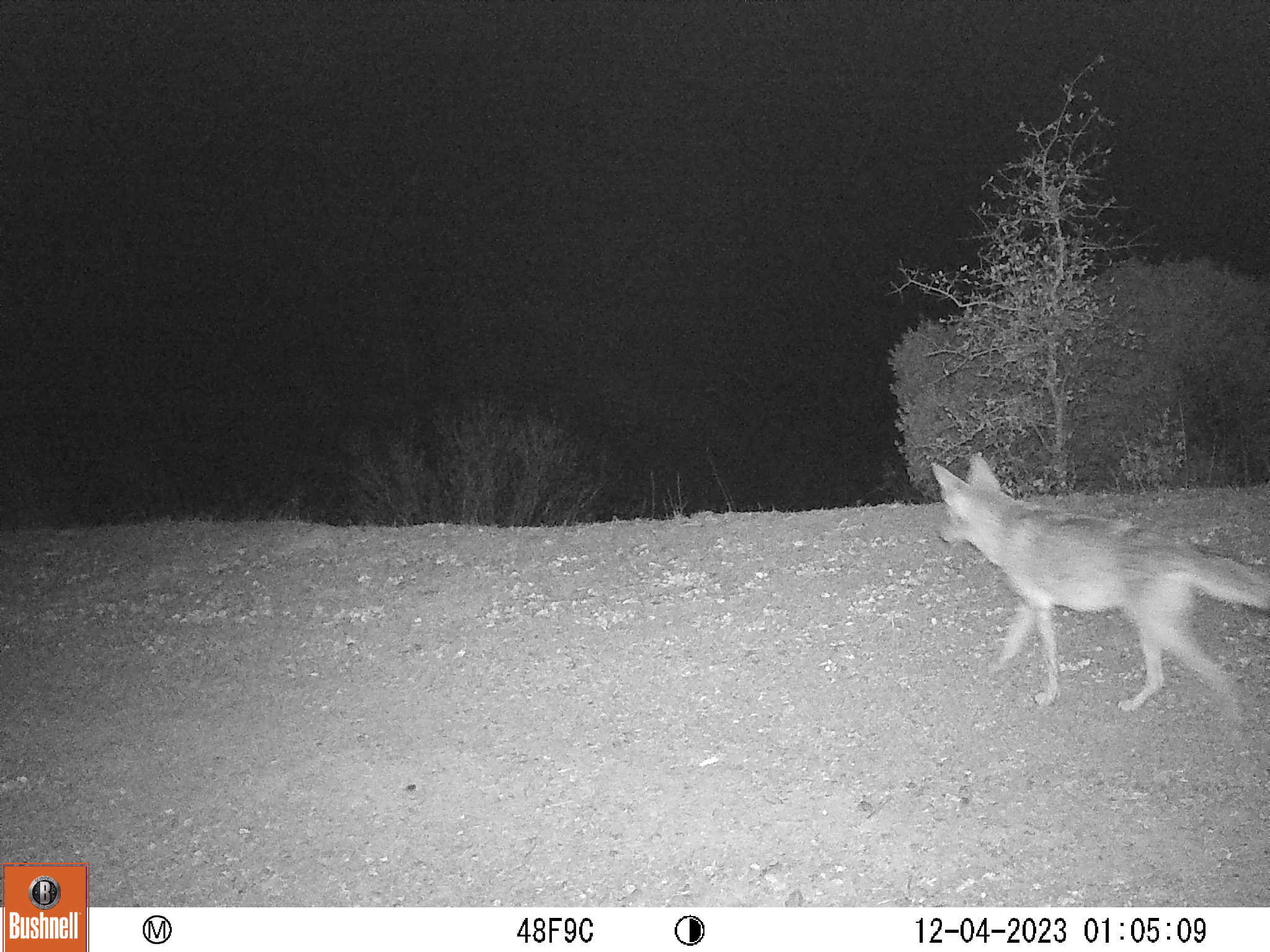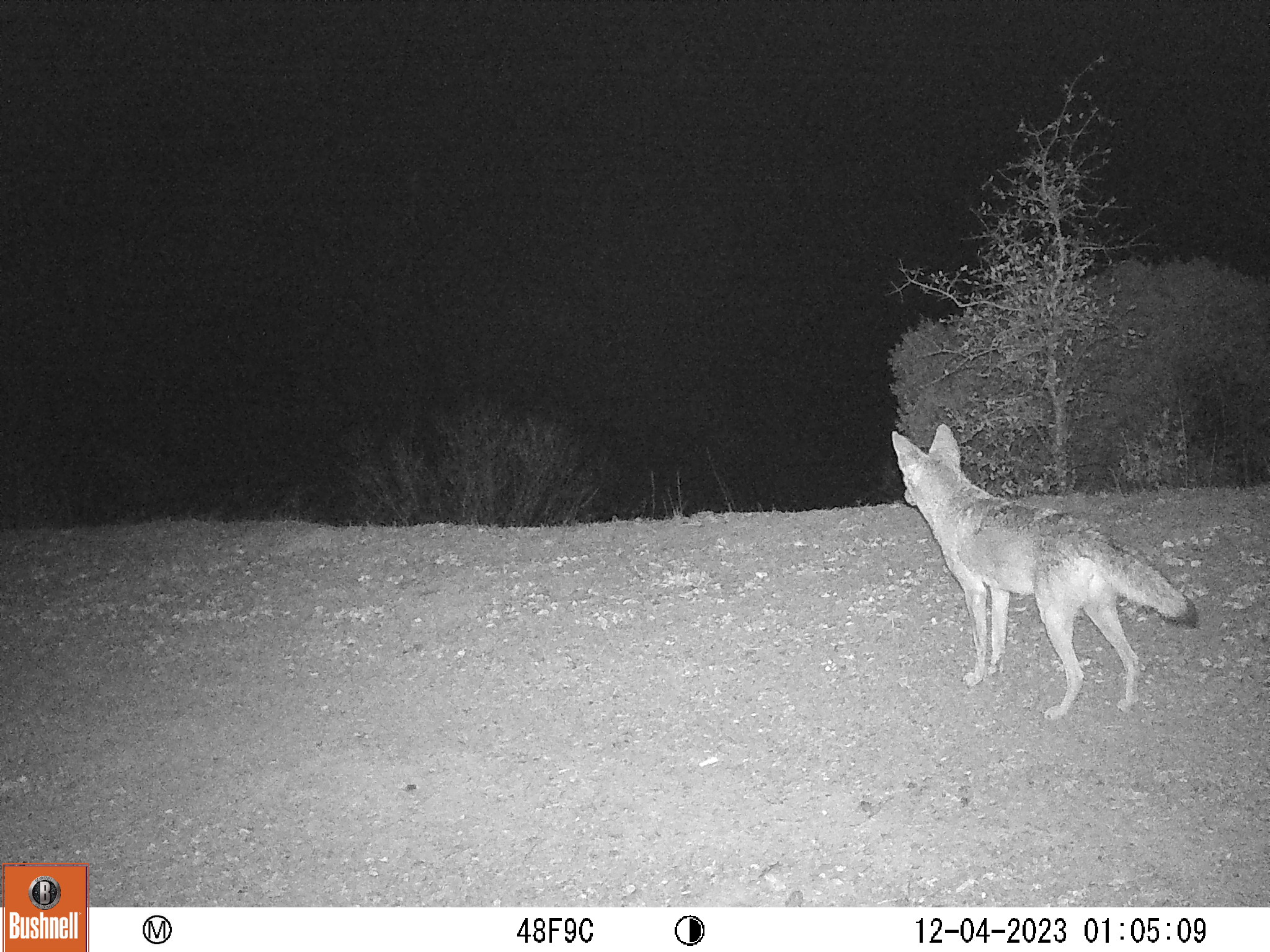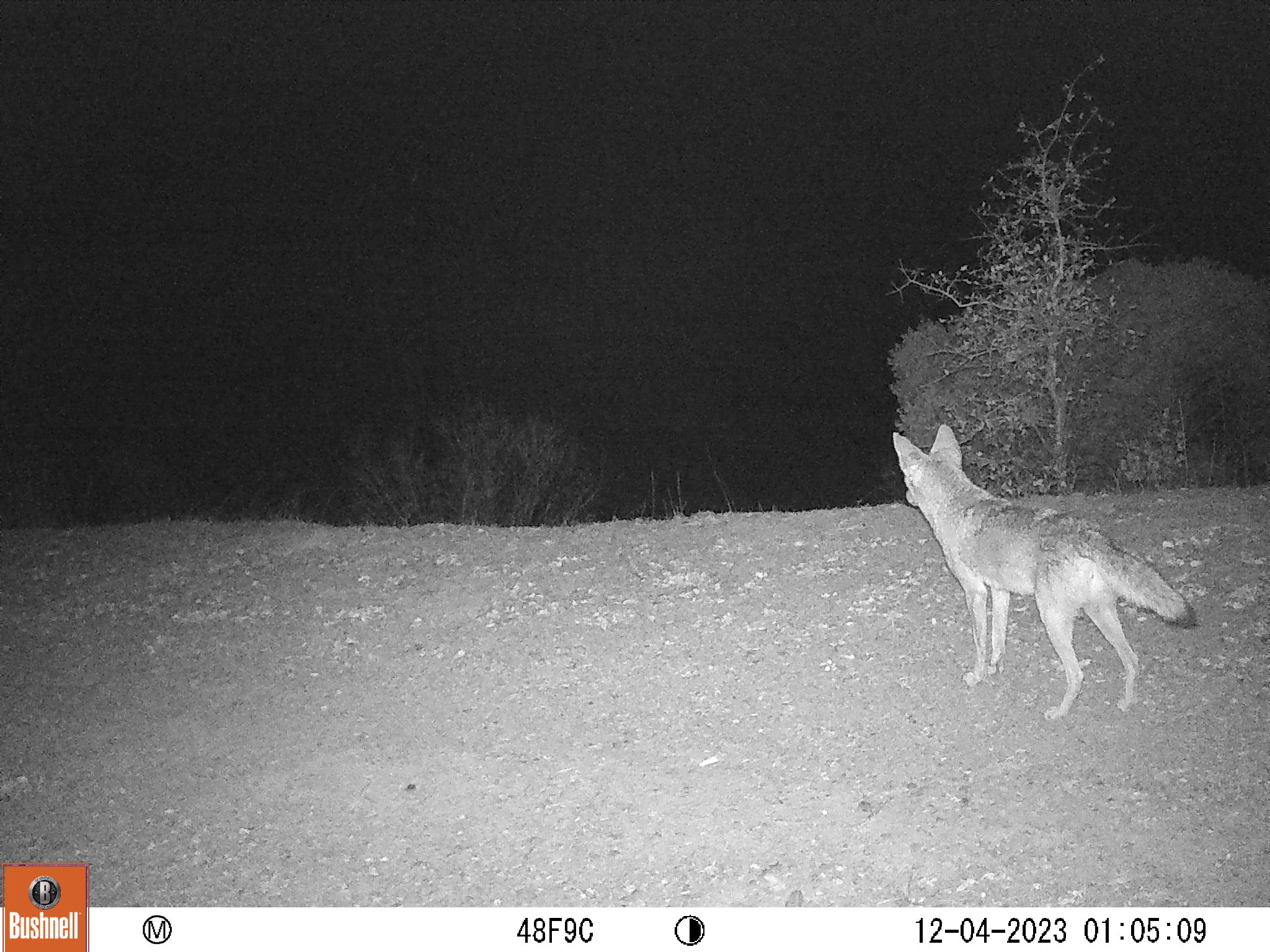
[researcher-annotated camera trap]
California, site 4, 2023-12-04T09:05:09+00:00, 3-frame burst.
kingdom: Animalia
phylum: Chordata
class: Mammalia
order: Carnivora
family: Canidae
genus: Canis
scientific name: Canis latrans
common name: coyote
Coyote (Canis latrans).